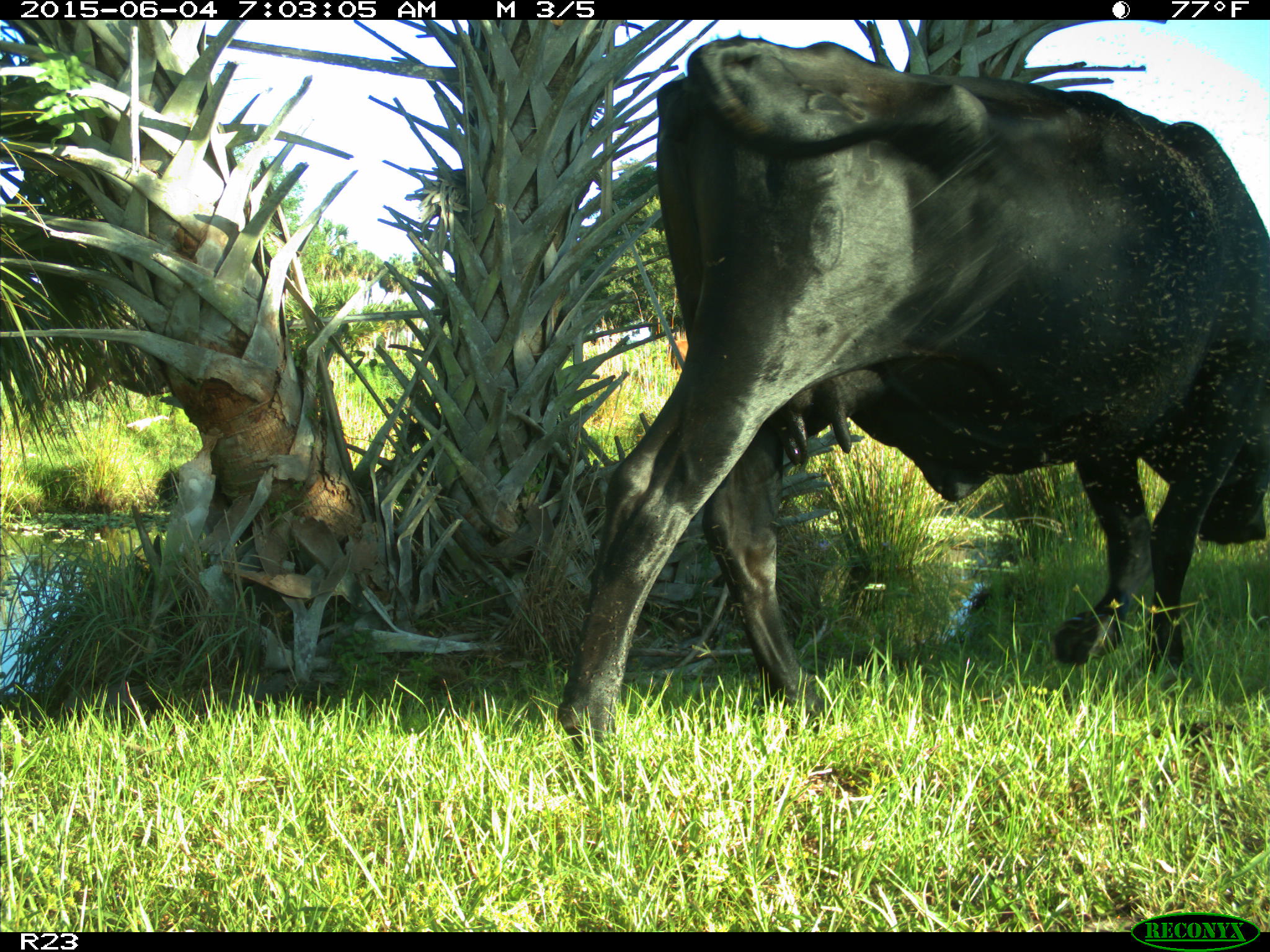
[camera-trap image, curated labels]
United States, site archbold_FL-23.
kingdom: Animalia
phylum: Chordata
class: Mammalia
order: Artiodactyla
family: Bovidae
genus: Bos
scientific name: Bos taurus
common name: domestic cow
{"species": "Bos taurus (domestic cow)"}